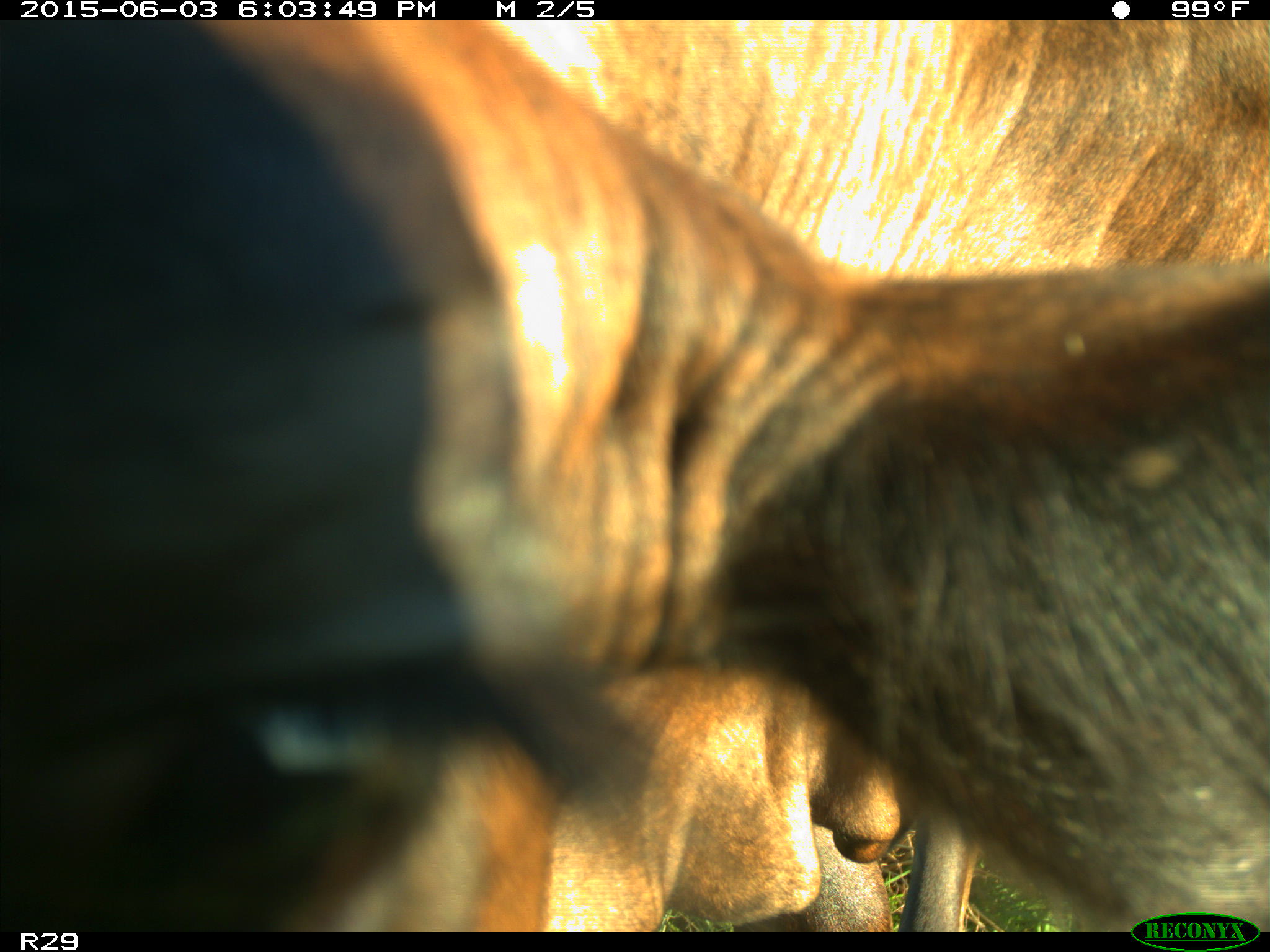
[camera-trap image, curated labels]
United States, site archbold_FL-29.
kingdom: Animalia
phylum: Chordata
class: Mammalia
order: Artiodactyla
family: Bovidae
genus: Bos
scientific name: Bos taurus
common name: domestic cow